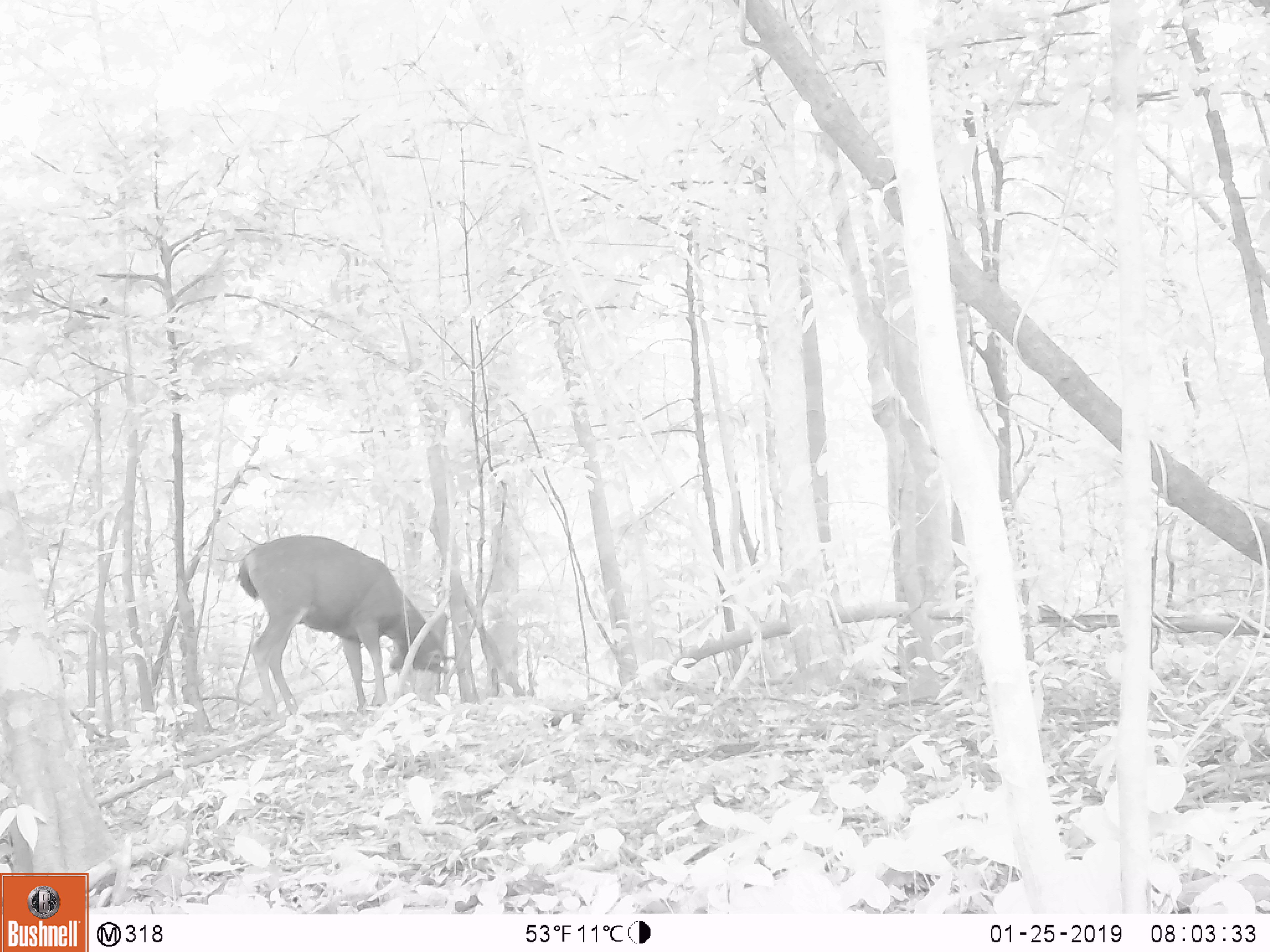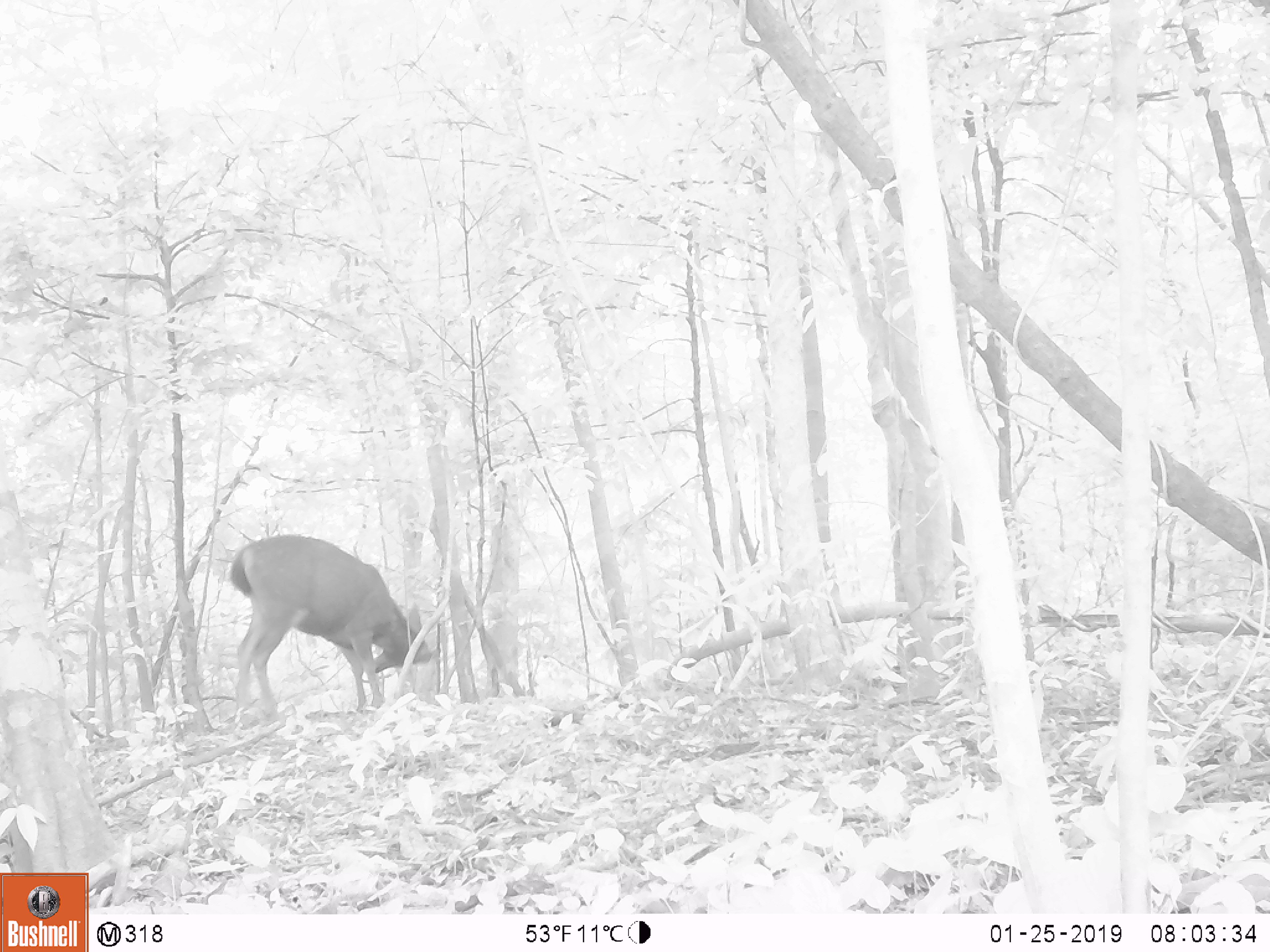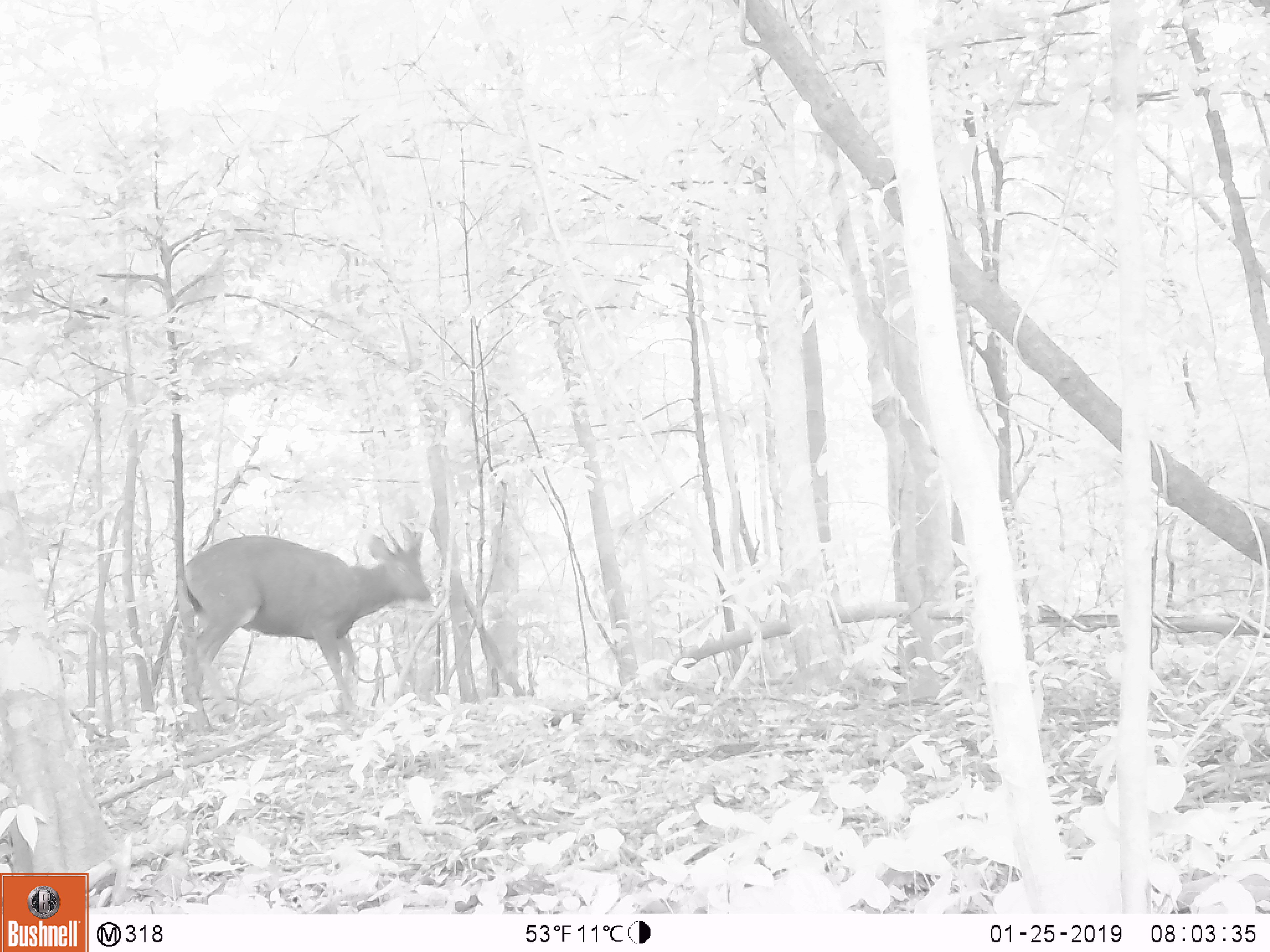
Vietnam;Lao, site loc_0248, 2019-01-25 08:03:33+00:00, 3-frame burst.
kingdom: Animalia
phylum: Chordata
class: Mammalia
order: Artiodactyla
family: Cervidae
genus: Rusa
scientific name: Rusa unicolor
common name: sambar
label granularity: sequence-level